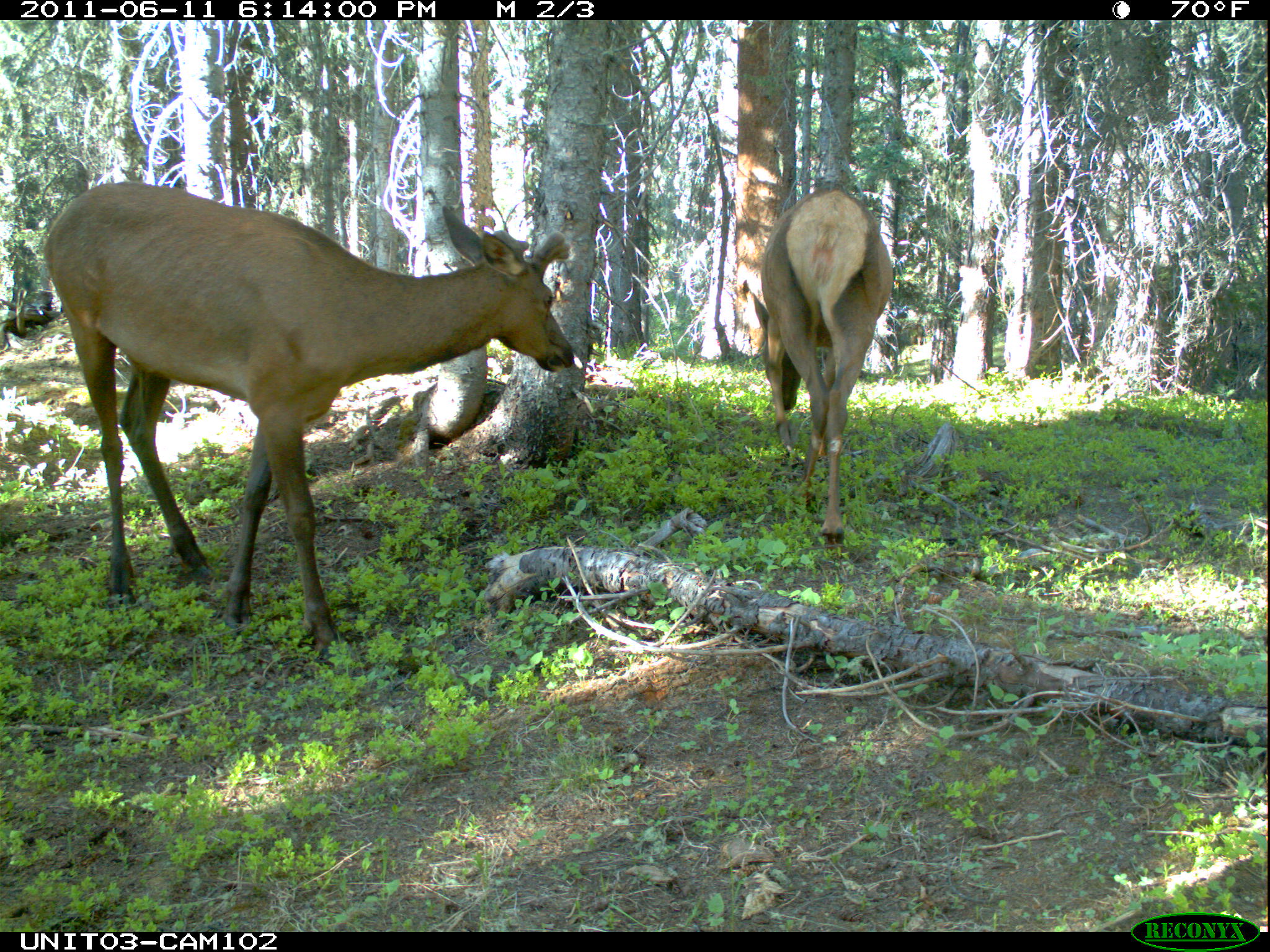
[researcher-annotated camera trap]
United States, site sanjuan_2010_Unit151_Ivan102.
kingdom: Animalia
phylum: Chordata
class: Mammalia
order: Artiodactyla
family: Cervidae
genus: Cervus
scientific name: Cervus elaphus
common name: red deer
Cervus elaphus (red deer).